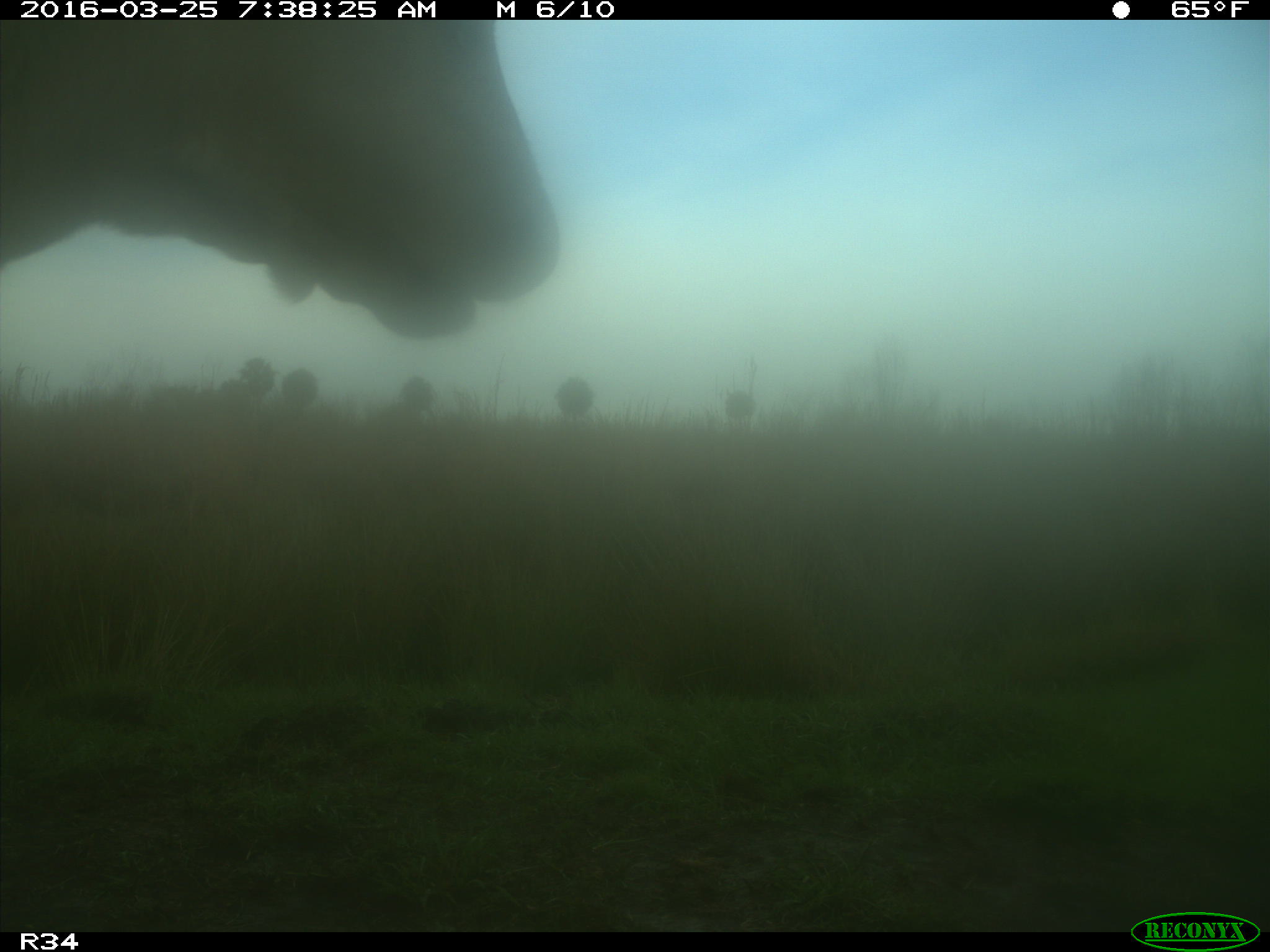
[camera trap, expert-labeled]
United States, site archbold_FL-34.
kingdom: Animalia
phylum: Chordata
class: Mammalia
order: Artiodactyla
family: Bovidae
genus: Bos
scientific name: Bos taurus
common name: domestic cow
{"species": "Bos taurus (domestic cow)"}